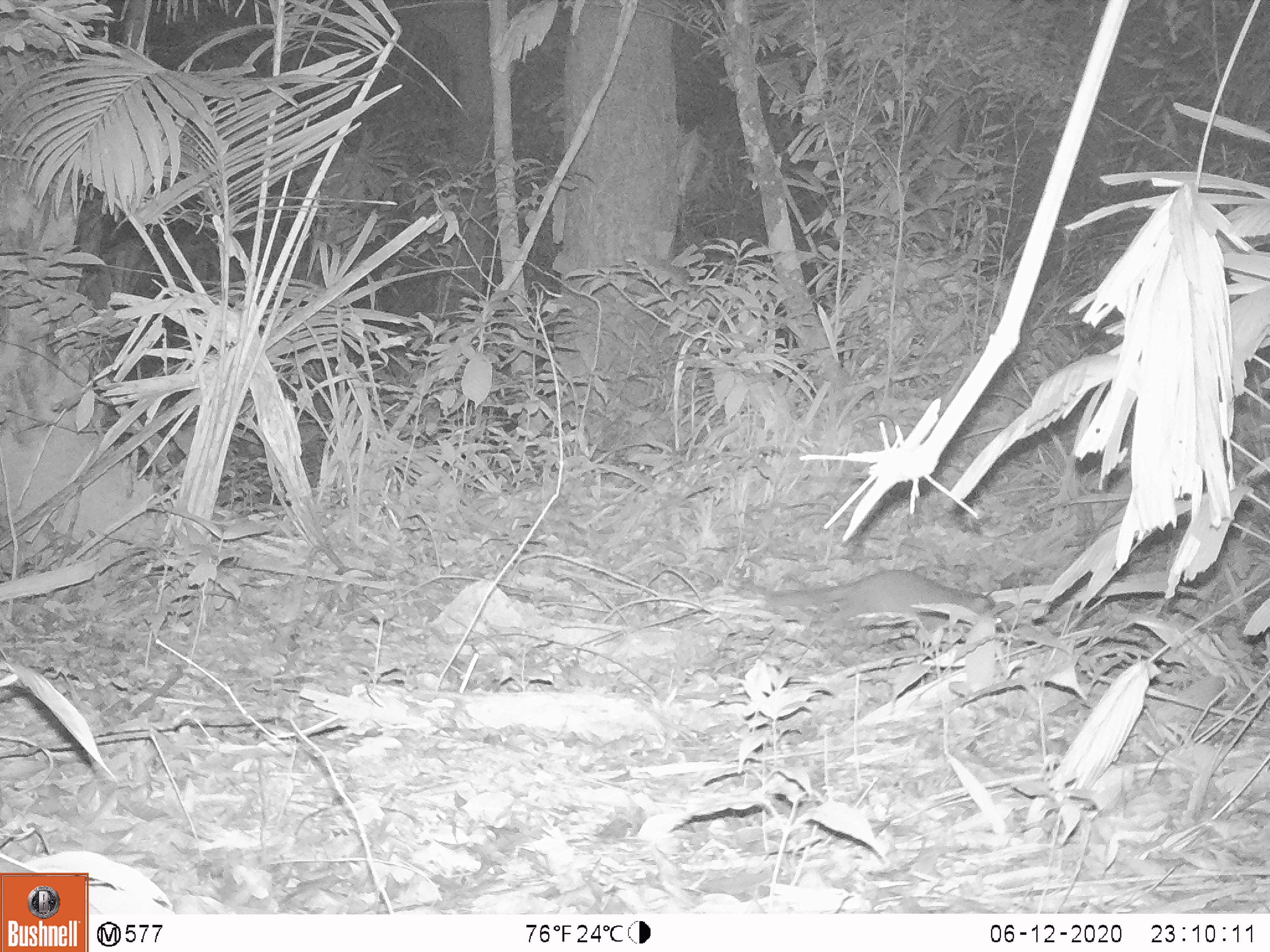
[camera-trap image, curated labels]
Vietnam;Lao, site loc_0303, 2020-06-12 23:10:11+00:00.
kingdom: Animalia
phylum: Chordata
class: Mammalia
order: Carnivora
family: Mustelidae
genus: Melogale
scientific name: Melogale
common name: ferret badger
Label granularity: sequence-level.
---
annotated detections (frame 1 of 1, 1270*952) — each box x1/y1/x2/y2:
ferret badger: 739/569/1003/639